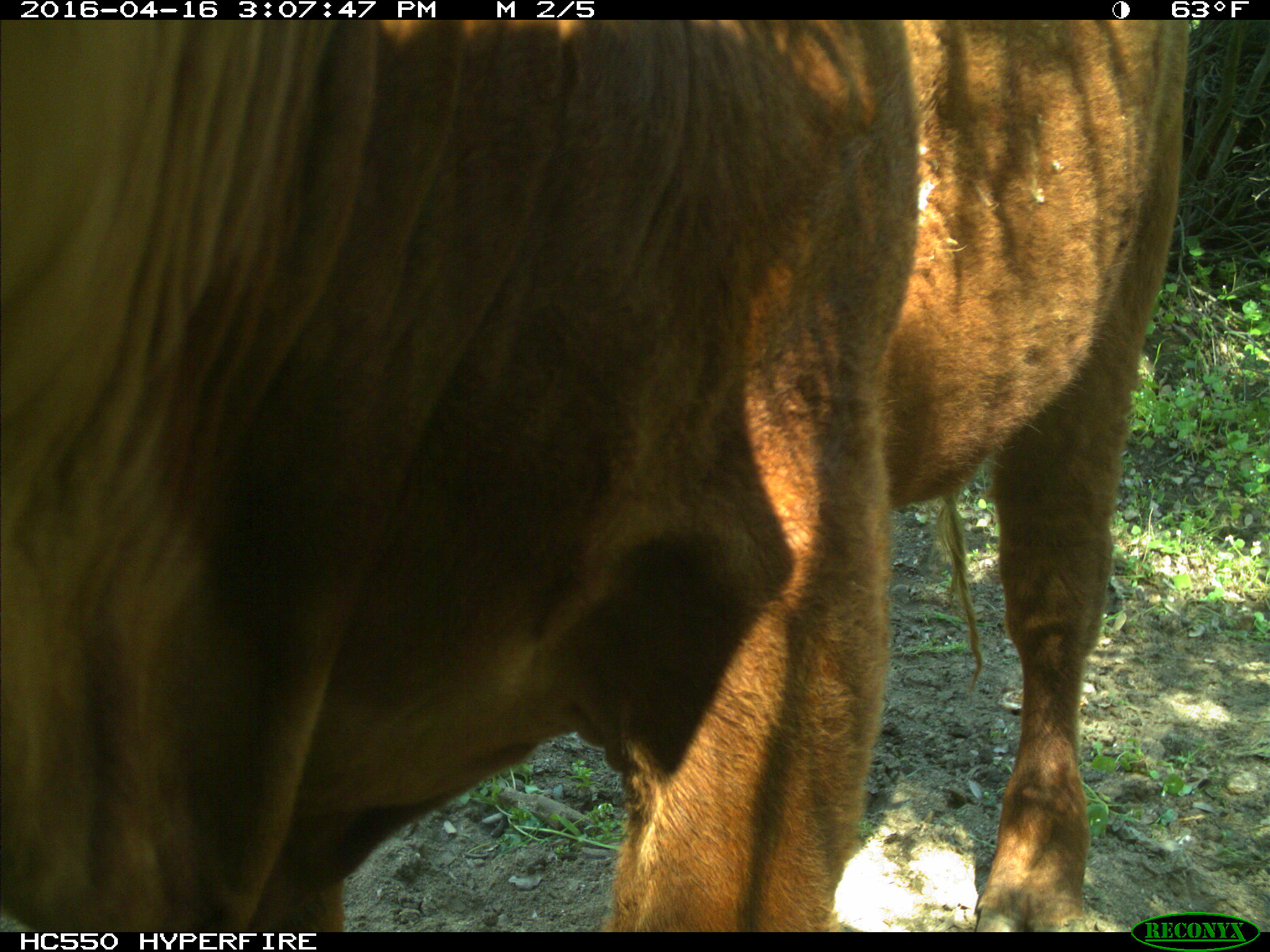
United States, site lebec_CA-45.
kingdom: Animalia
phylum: Chordata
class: Mammalia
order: Artiodactyla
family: Bovidae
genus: Bos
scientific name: Bos taurus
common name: domestic cow